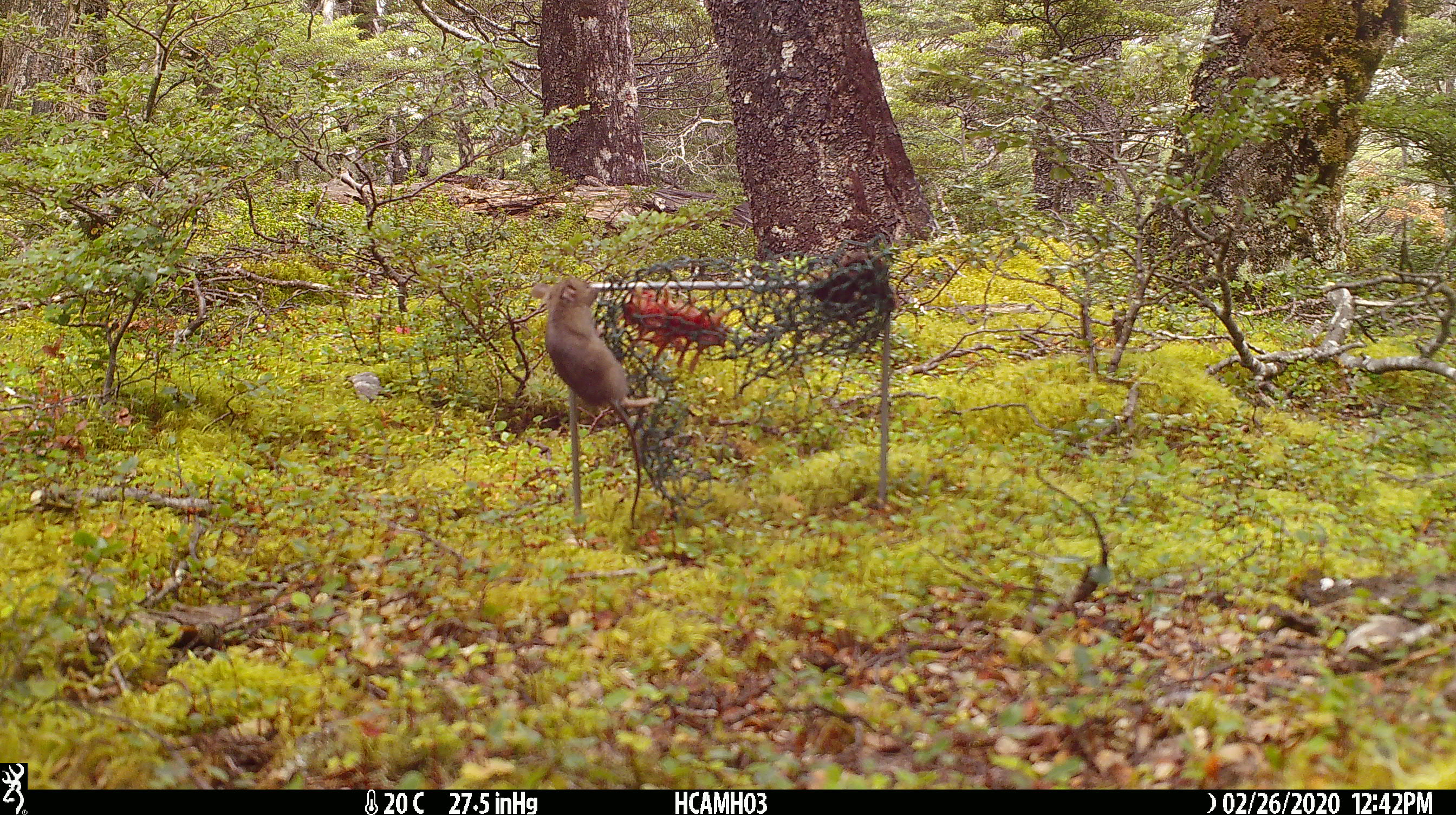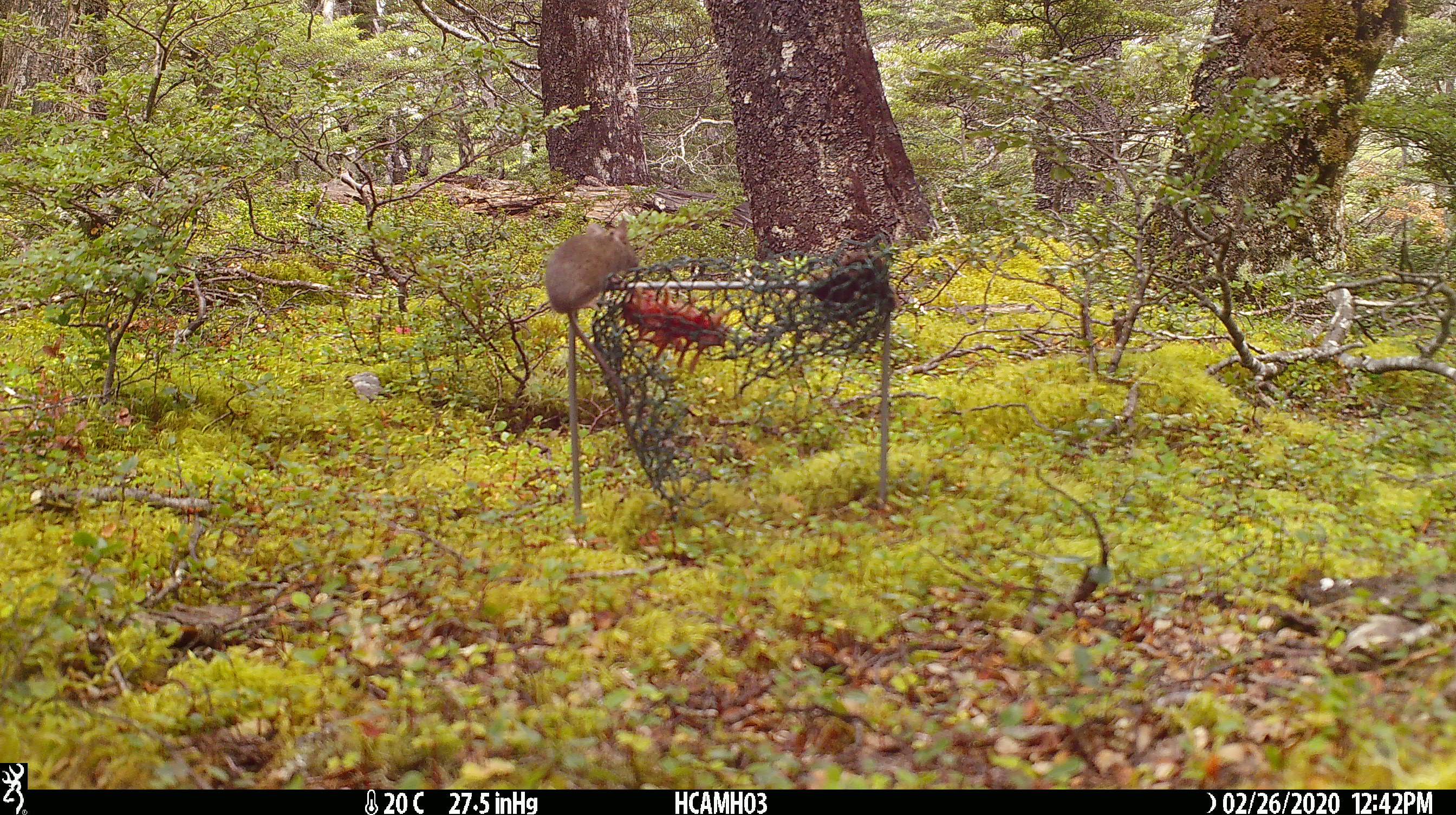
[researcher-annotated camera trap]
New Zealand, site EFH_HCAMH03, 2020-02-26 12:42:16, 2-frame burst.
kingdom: Animalia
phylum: Chordata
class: Mammalia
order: Rodentia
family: Muridae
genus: Mus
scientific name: Mus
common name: mouse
Mouse (Mus).